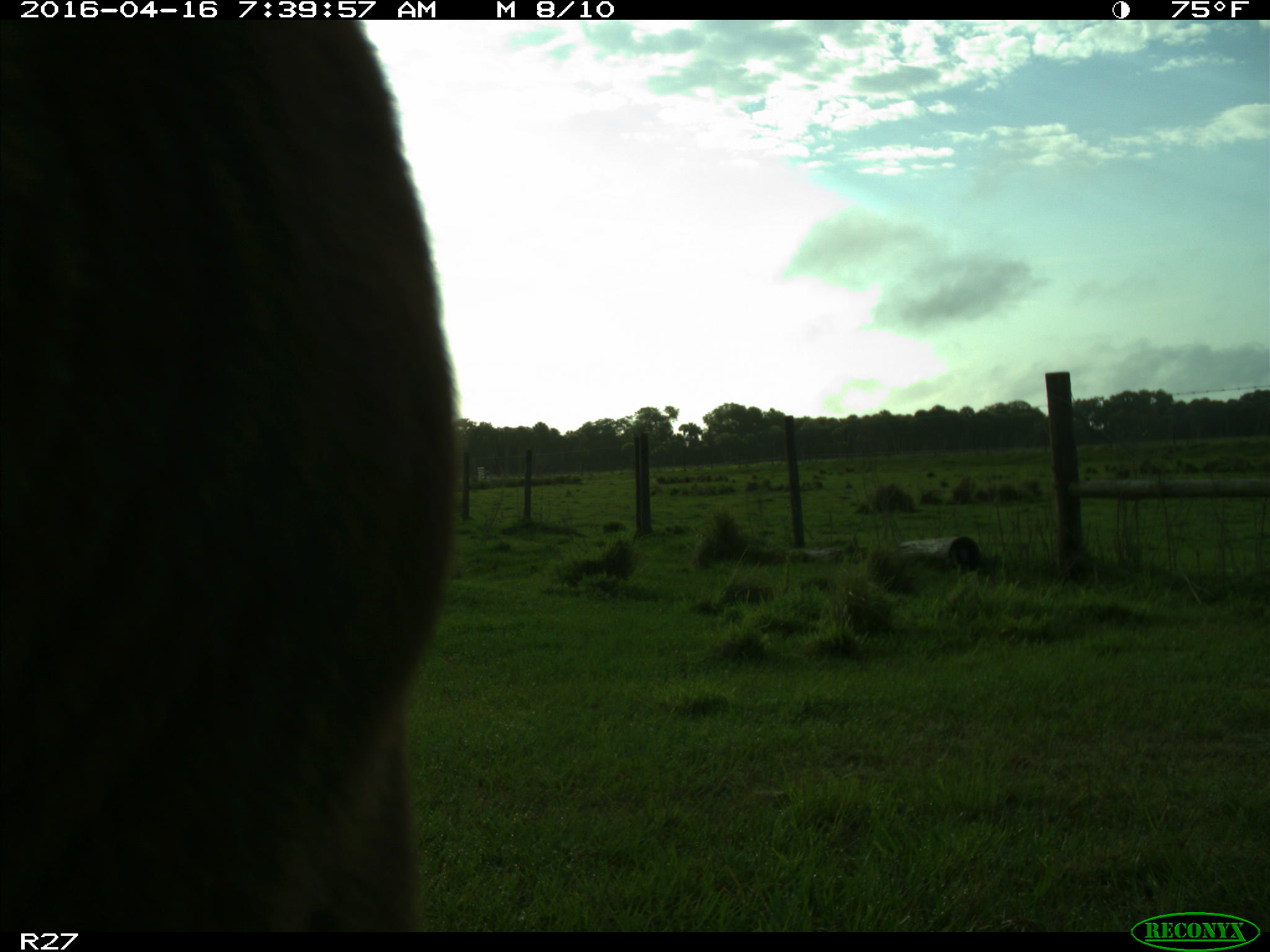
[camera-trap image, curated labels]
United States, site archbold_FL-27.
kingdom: Animalia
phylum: Chordata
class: Mammalia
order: Artiodactyla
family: Bovidae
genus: Bos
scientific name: Bos taurus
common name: domestic cow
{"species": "Bos taurus (domestic cow)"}